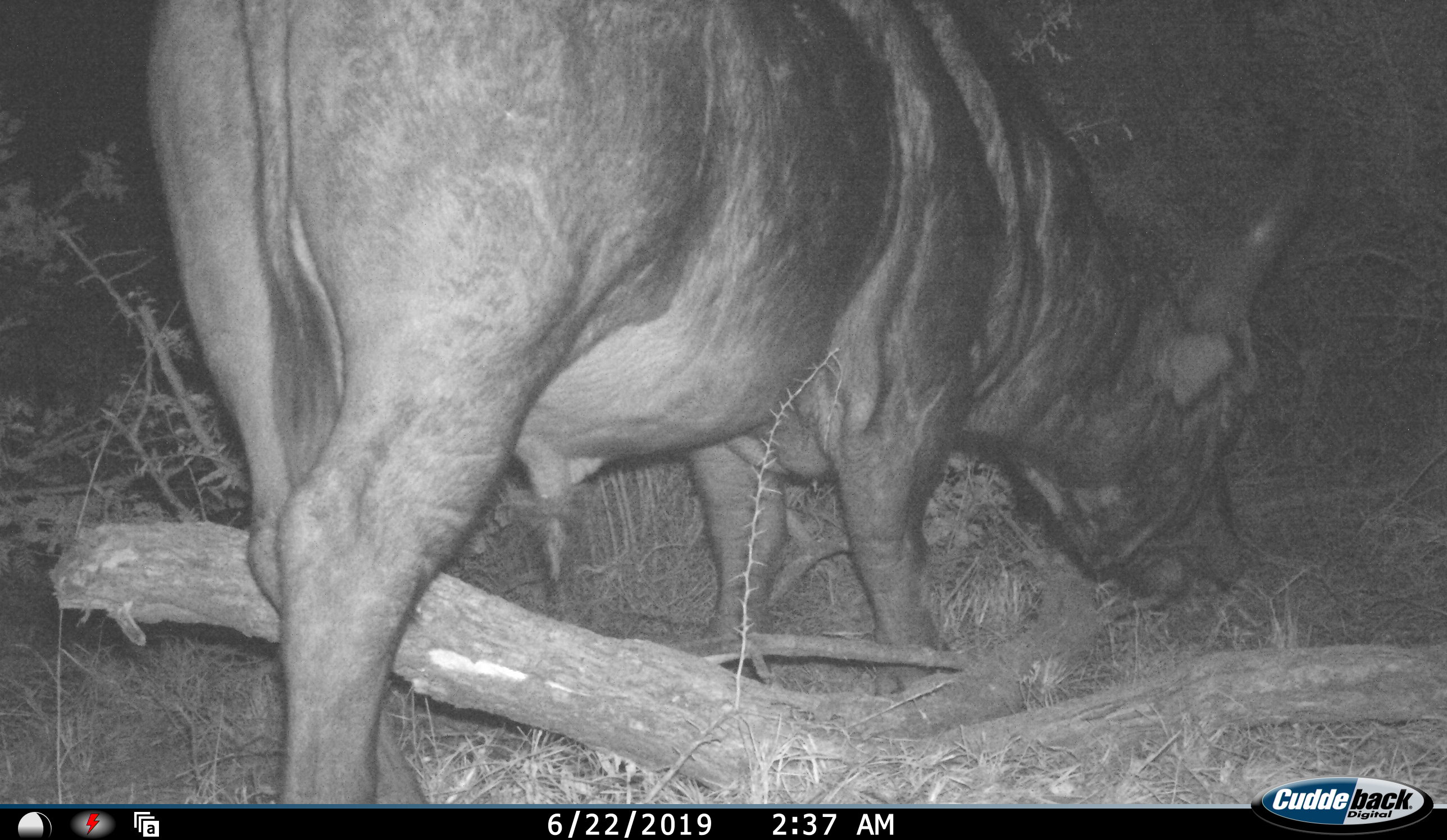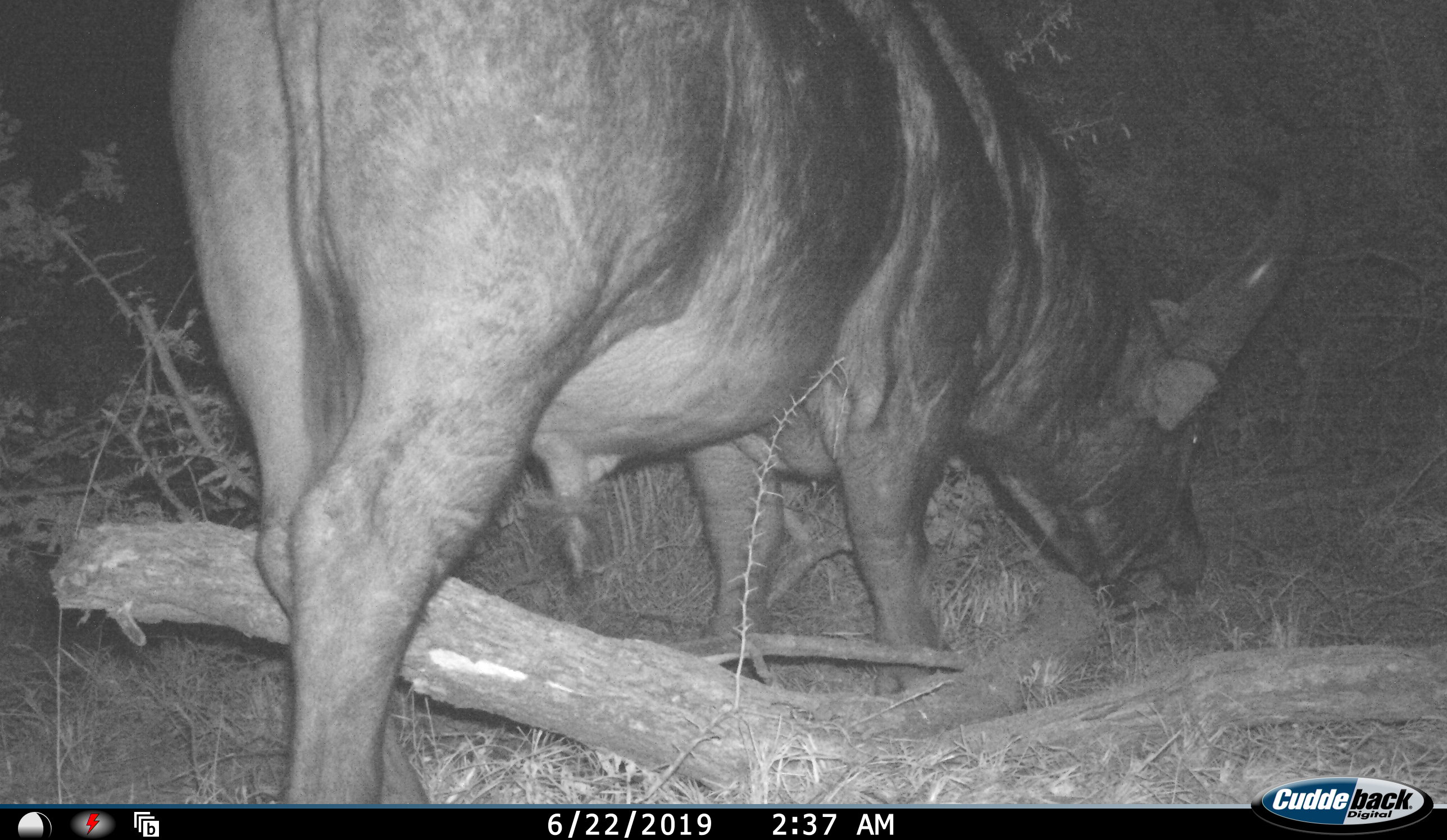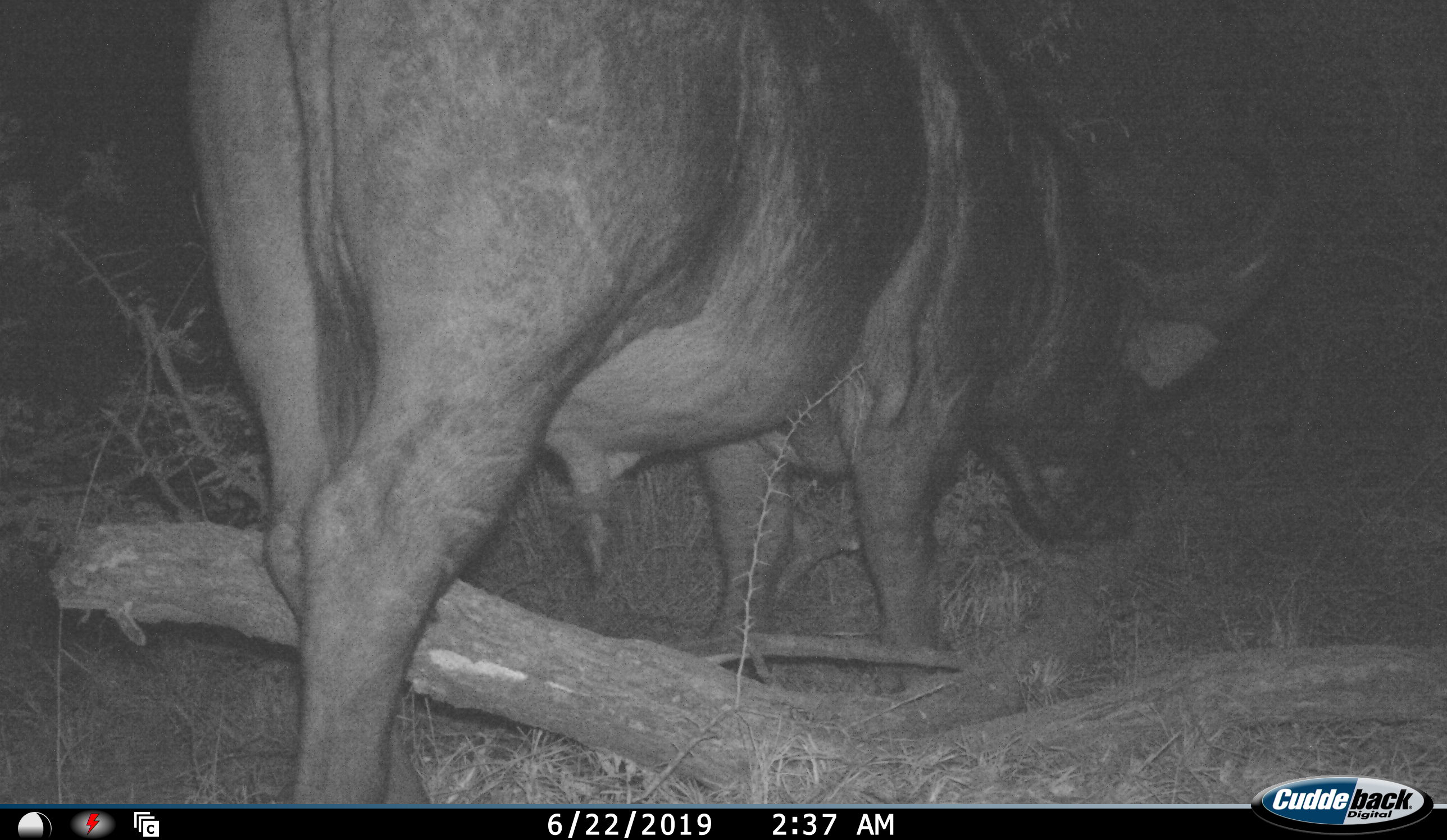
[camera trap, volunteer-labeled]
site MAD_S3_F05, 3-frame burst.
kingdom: Animalia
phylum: Chordata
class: Mammalia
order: Artiodactyla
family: Bovidae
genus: Syncerus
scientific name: Syncerus caffer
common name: african buffalo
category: buffalo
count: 1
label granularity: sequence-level